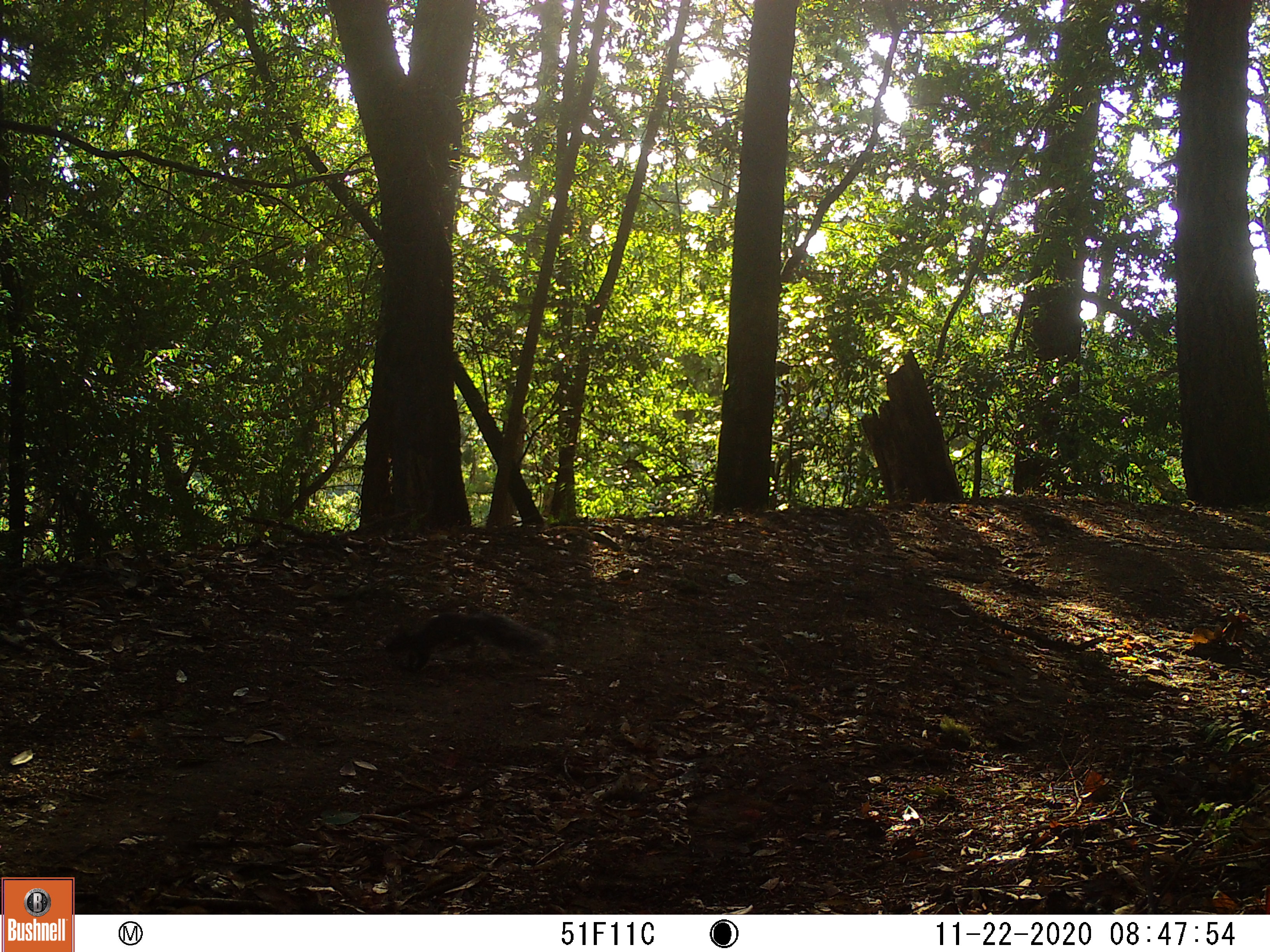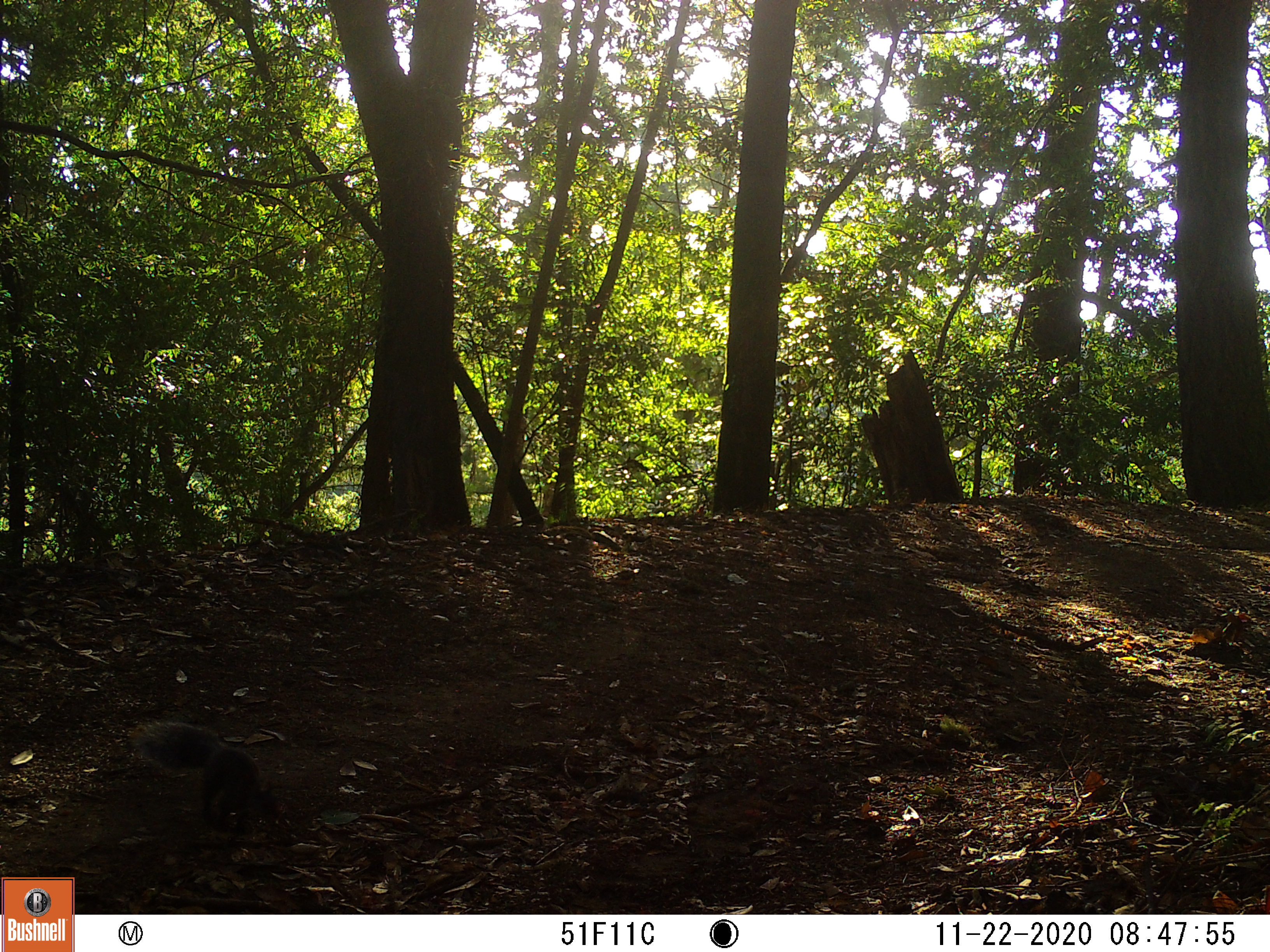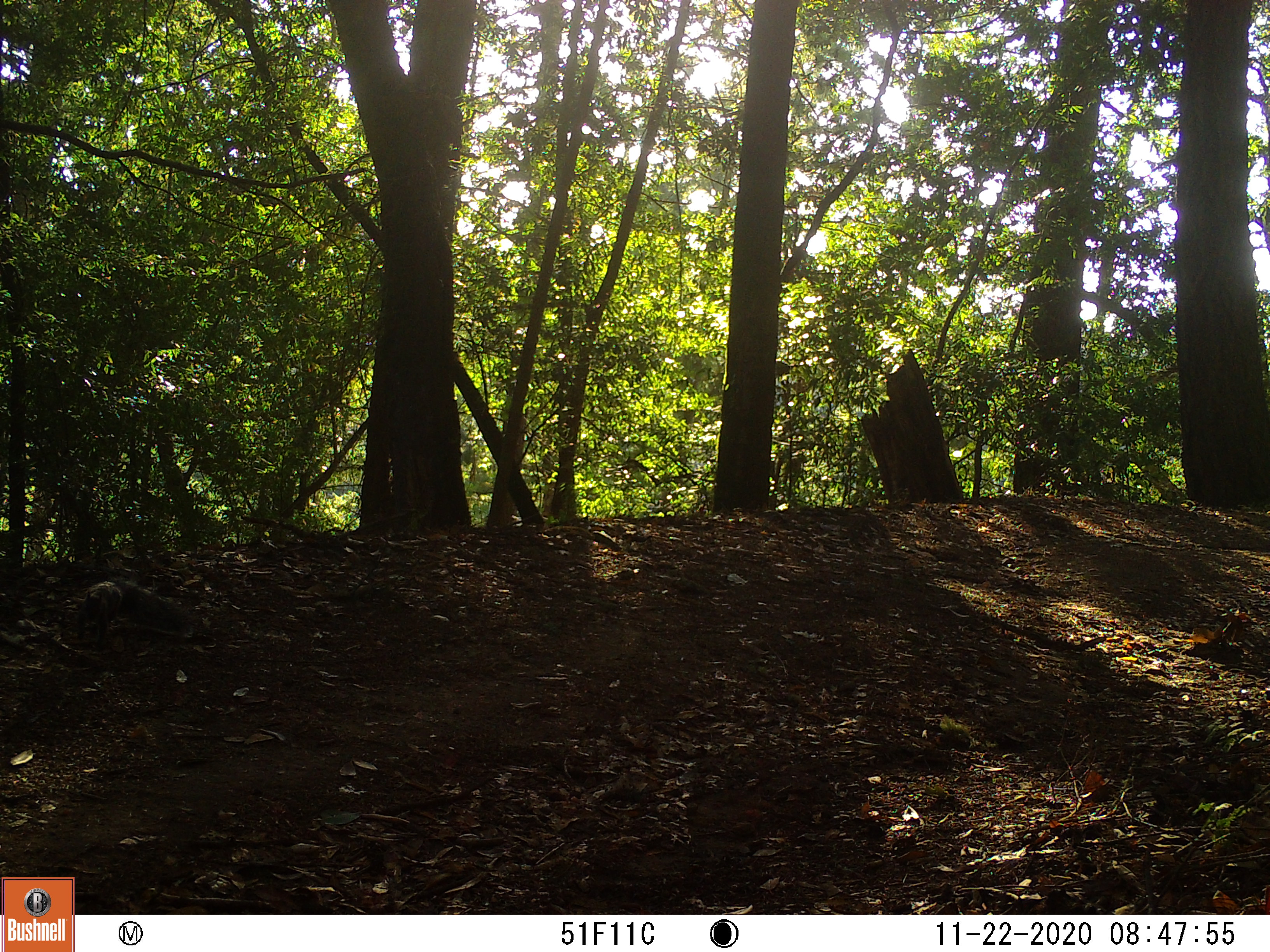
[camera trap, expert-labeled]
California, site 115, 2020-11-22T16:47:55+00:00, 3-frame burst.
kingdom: Animalia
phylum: Chordata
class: Mammalia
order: Rodentia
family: Sciuridae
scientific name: Sciuridae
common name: squirrel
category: unknown squirrel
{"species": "unknown squirrel (squirrel) (Sciuridae)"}